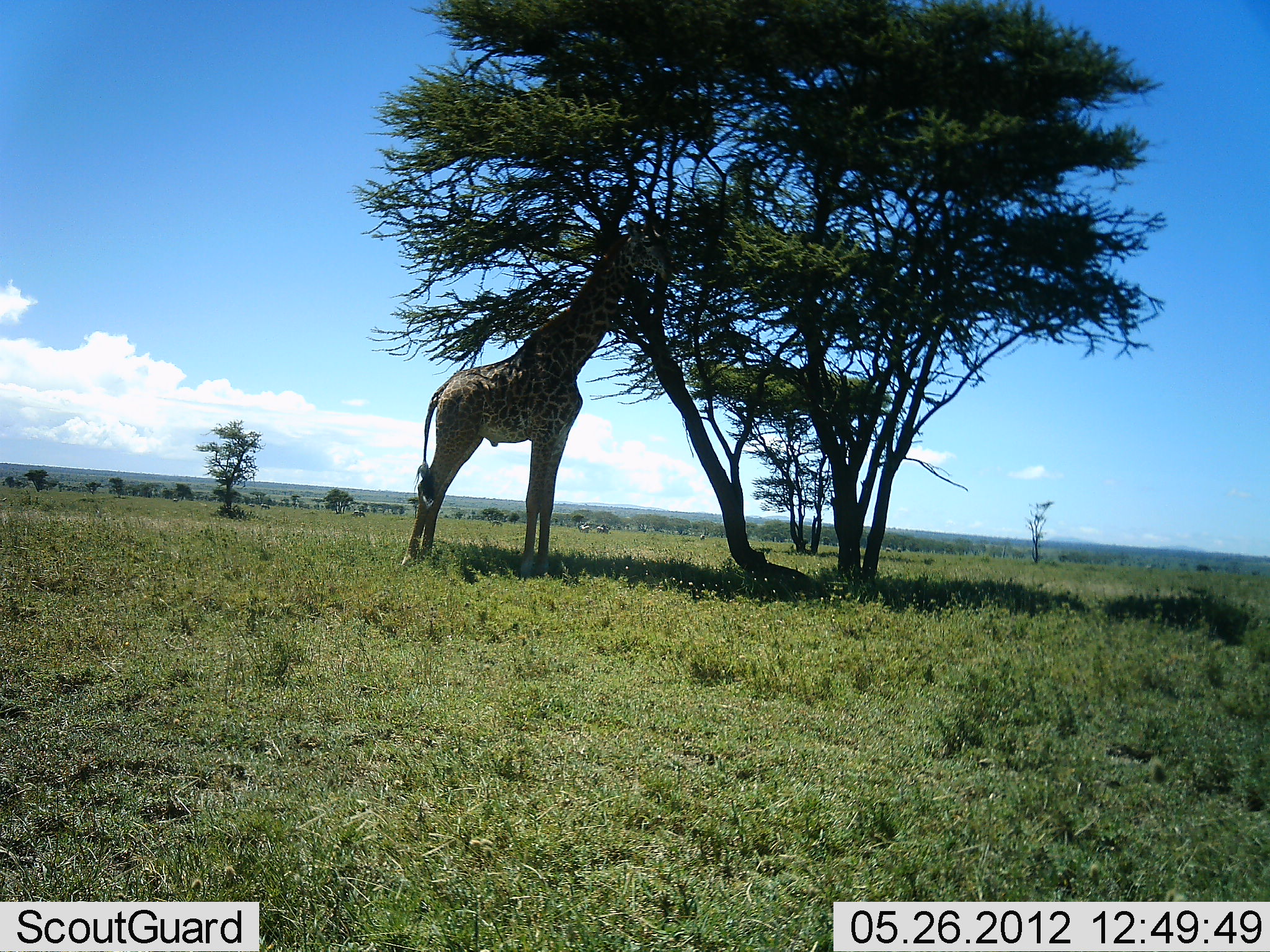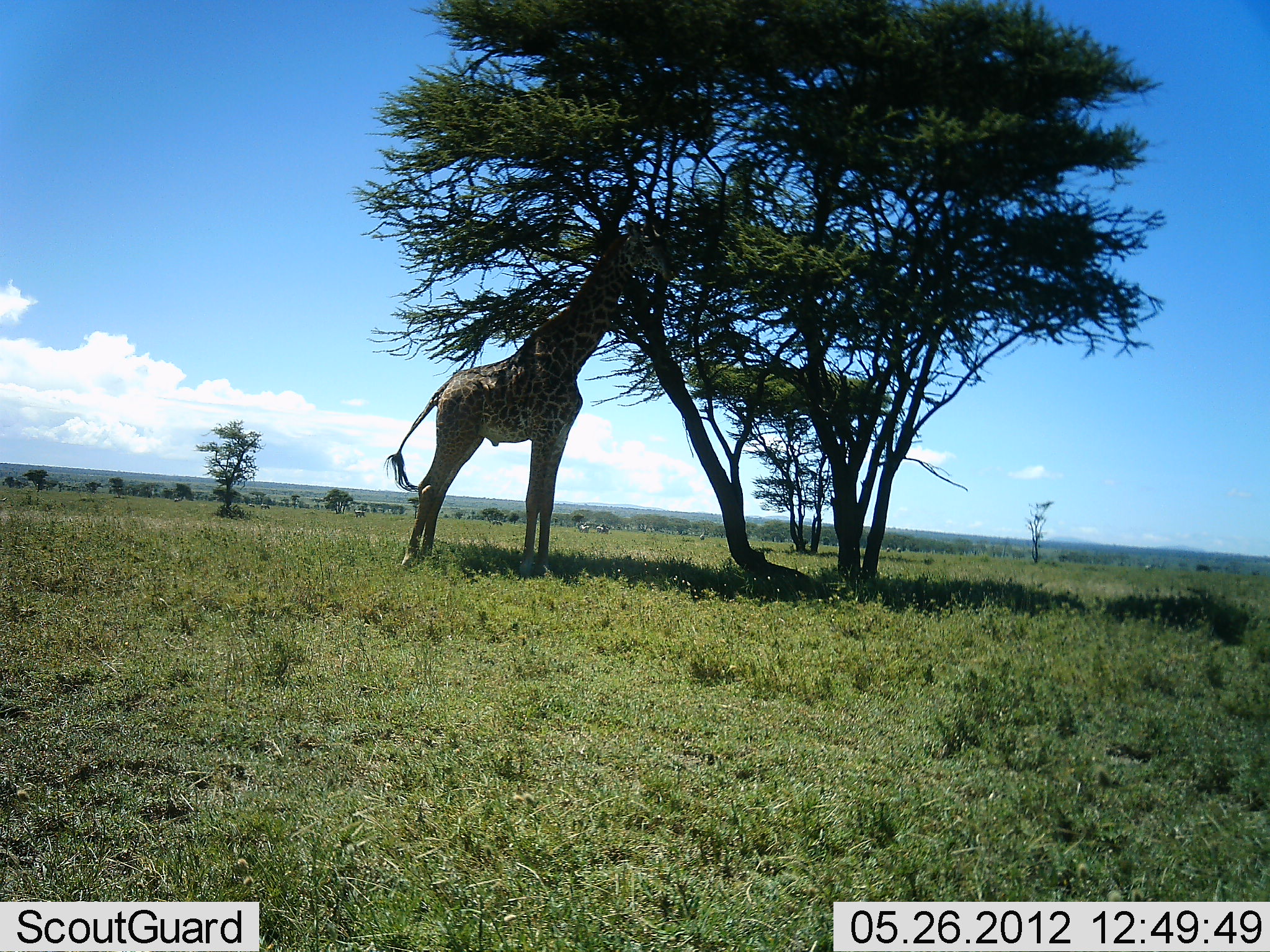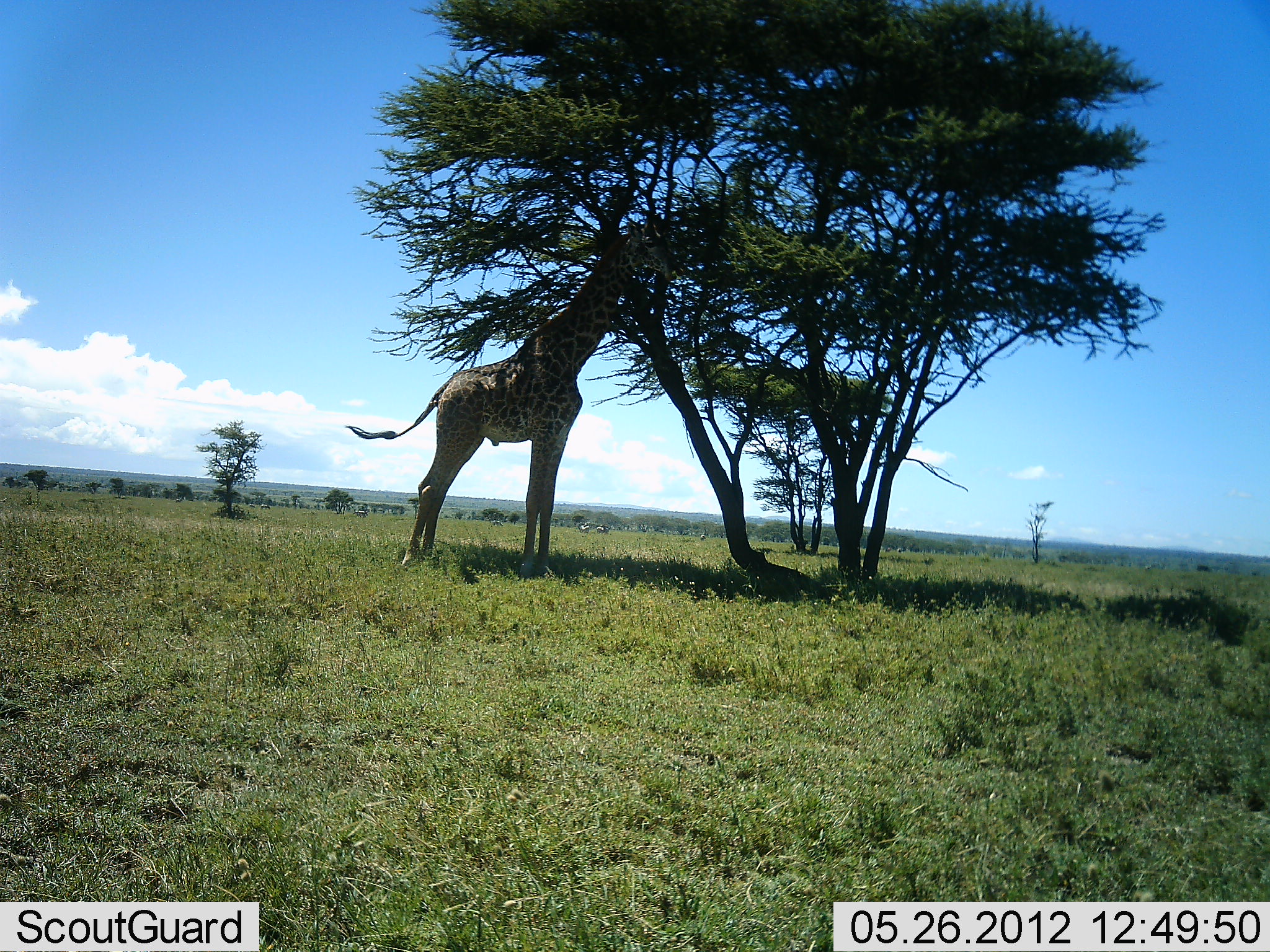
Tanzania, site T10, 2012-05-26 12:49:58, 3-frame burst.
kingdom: Animalia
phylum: Chordata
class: Mammalia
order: Artiodactyla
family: Giraffidae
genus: Giraffa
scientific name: Giraffa camelopardalis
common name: giraffe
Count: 1.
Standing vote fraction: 36%.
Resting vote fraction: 9%.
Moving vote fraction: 0%.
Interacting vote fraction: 0%.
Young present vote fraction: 0%.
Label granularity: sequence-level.